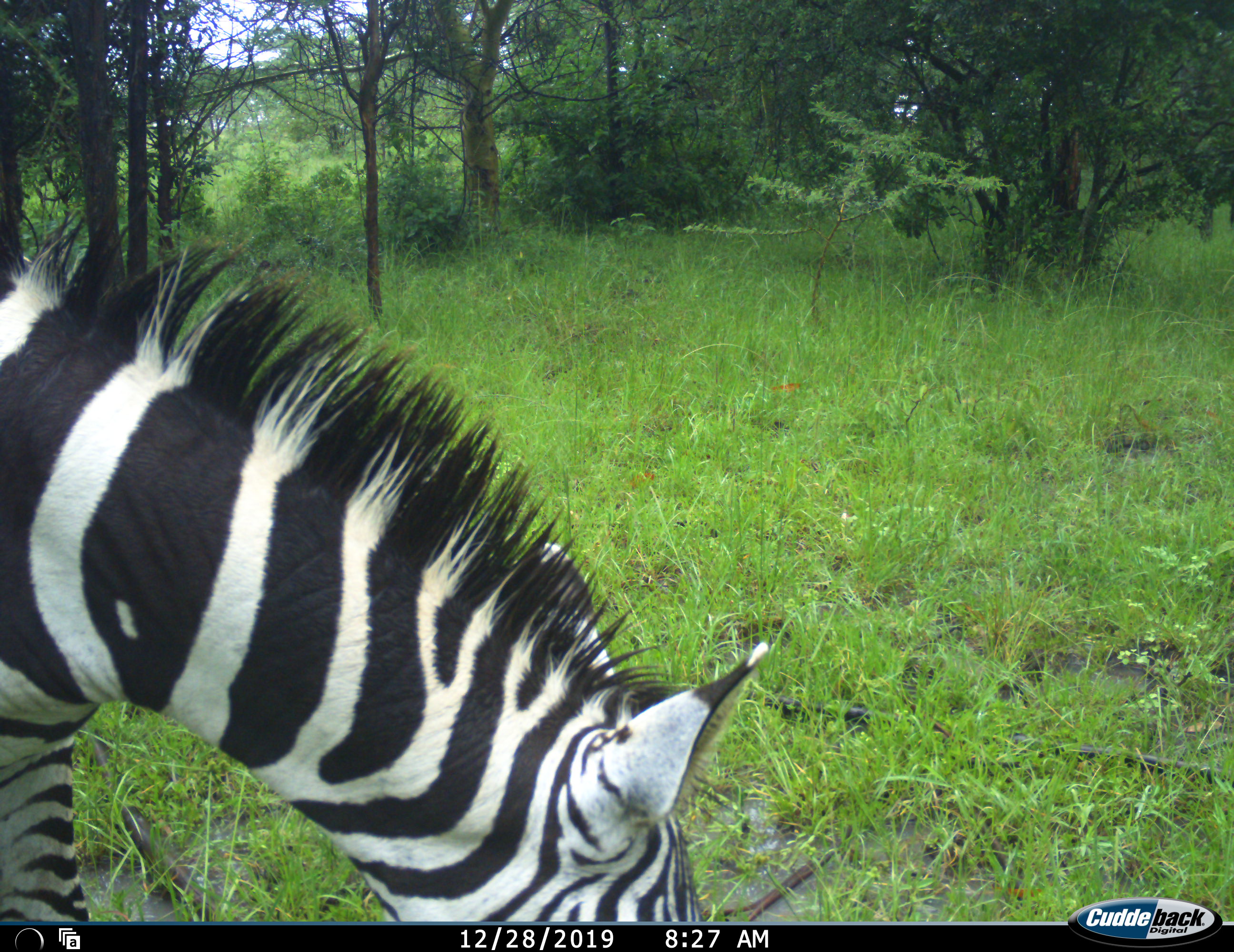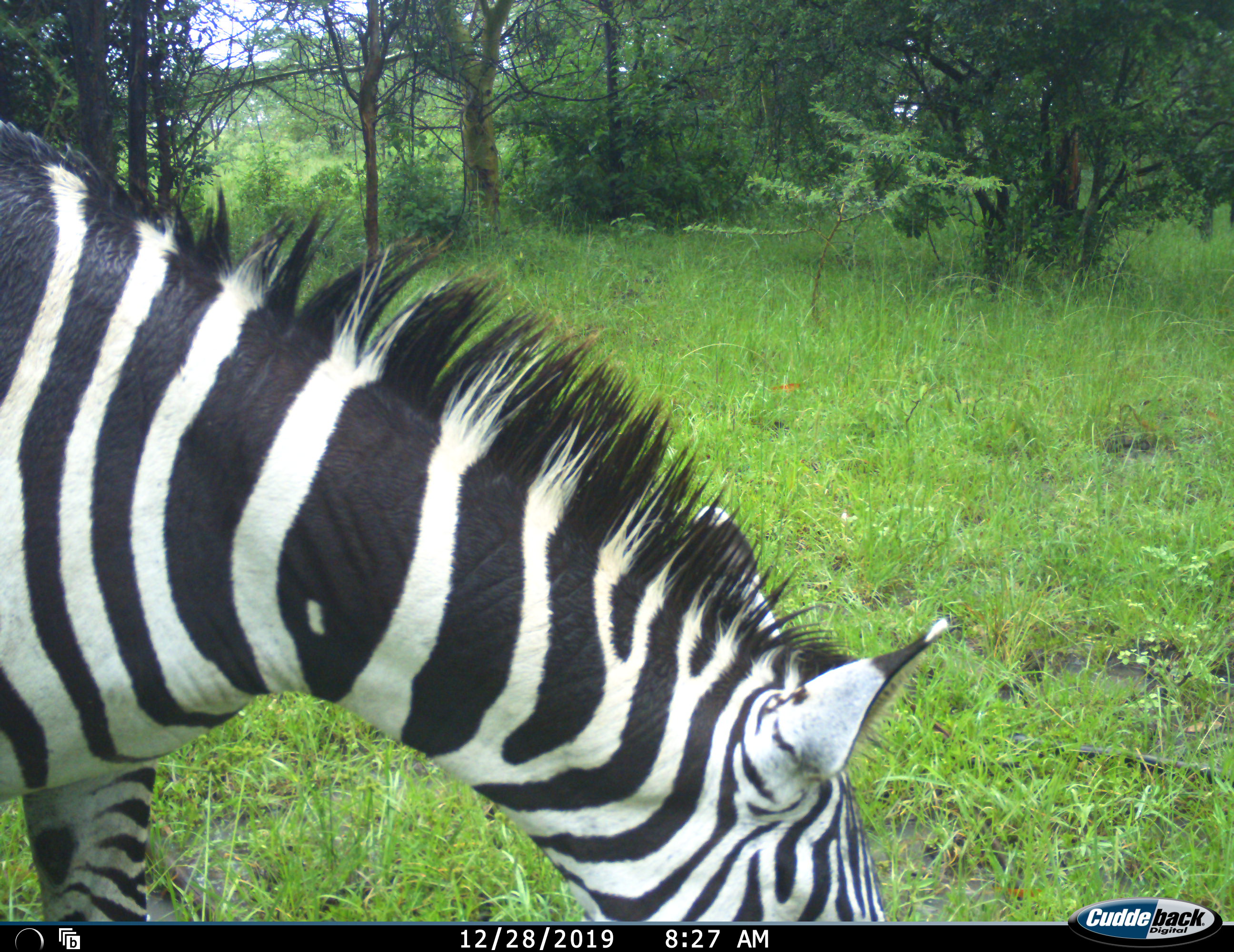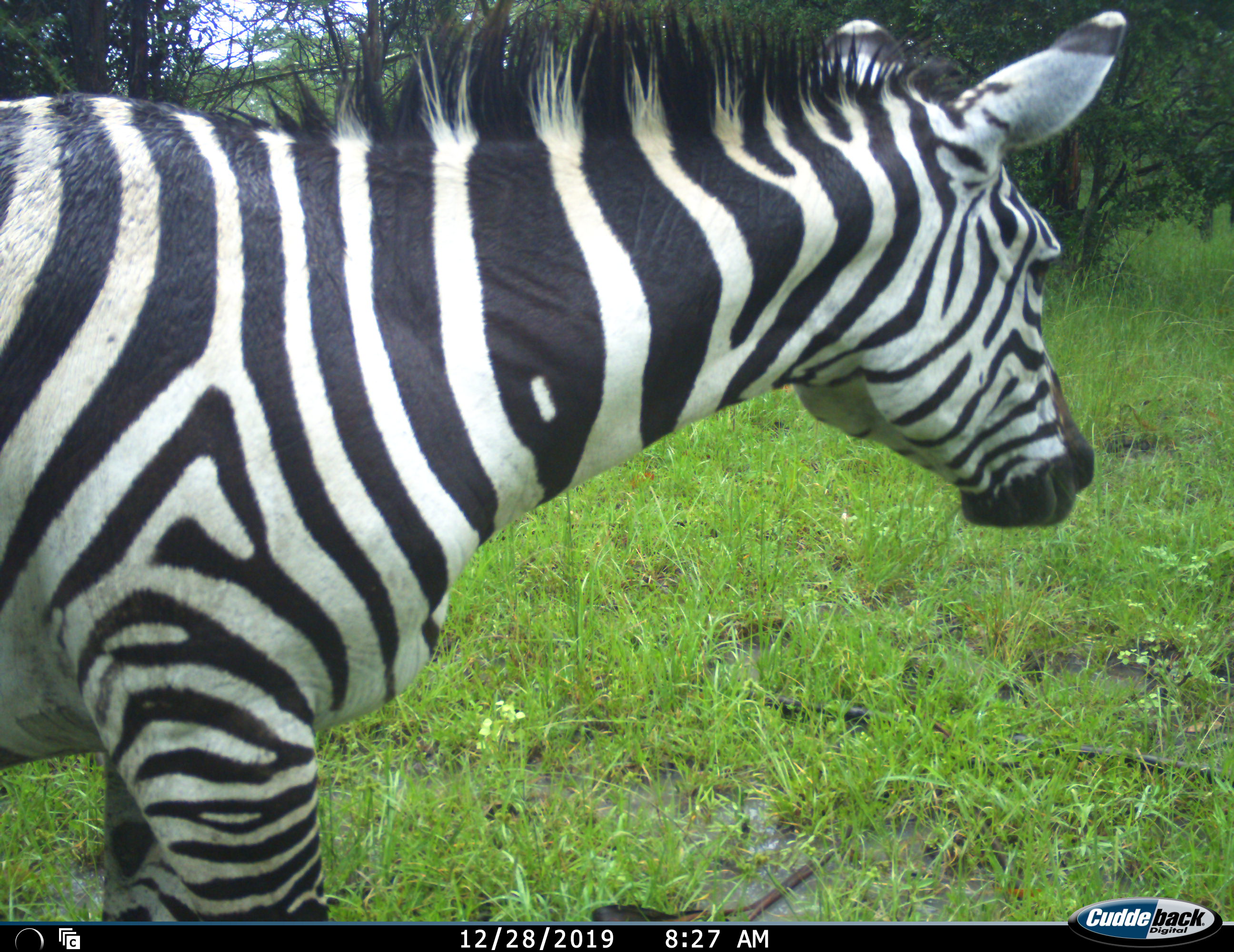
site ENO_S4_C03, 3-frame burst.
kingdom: Animalia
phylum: Chordata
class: Mammalia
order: Perissodactyla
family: Equidae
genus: Equus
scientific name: Equus quagga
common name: plains zebra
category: zebraplains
Zebraplains (plains zebra) (Equus quagga), count 1. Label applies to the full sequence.